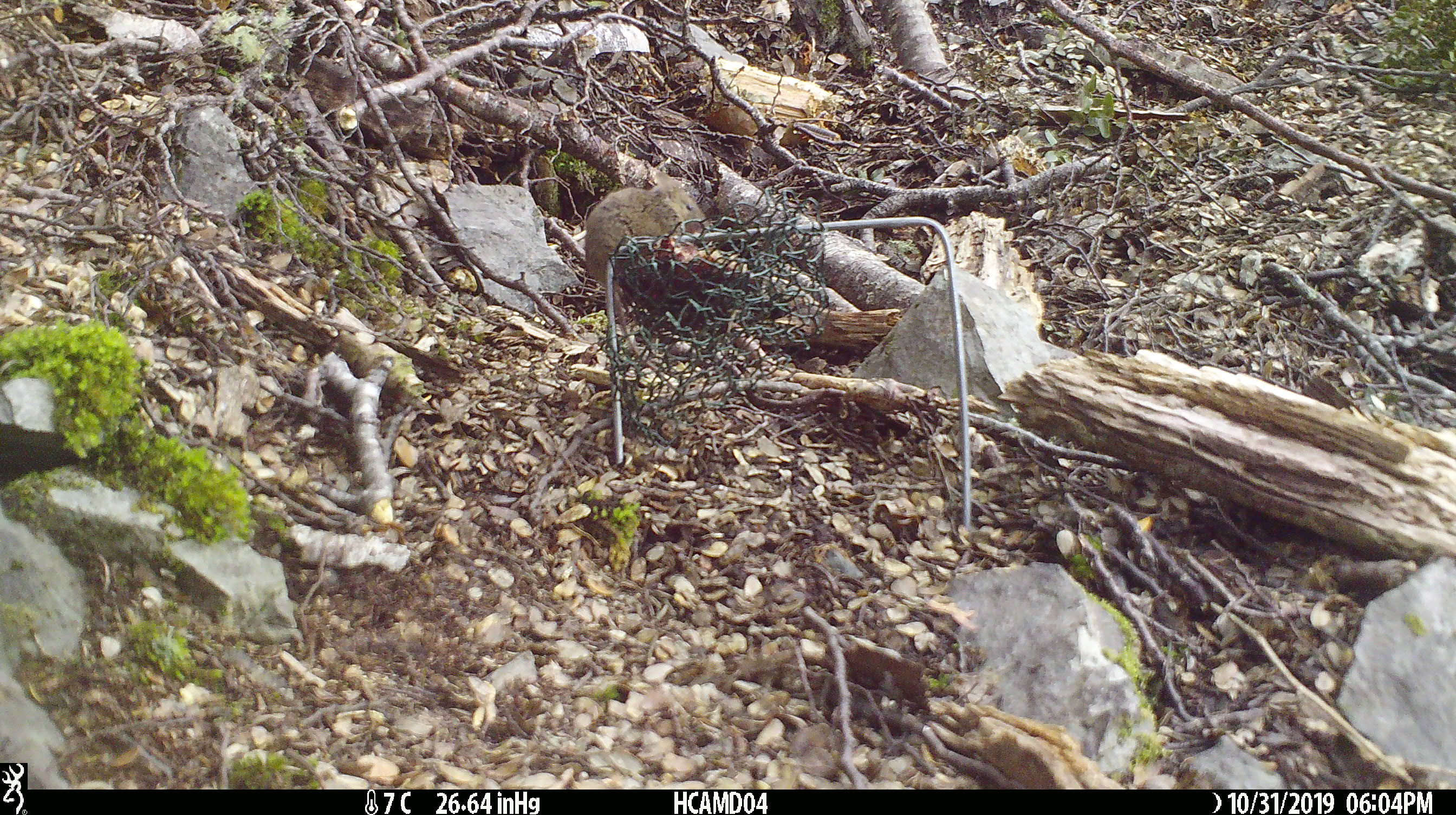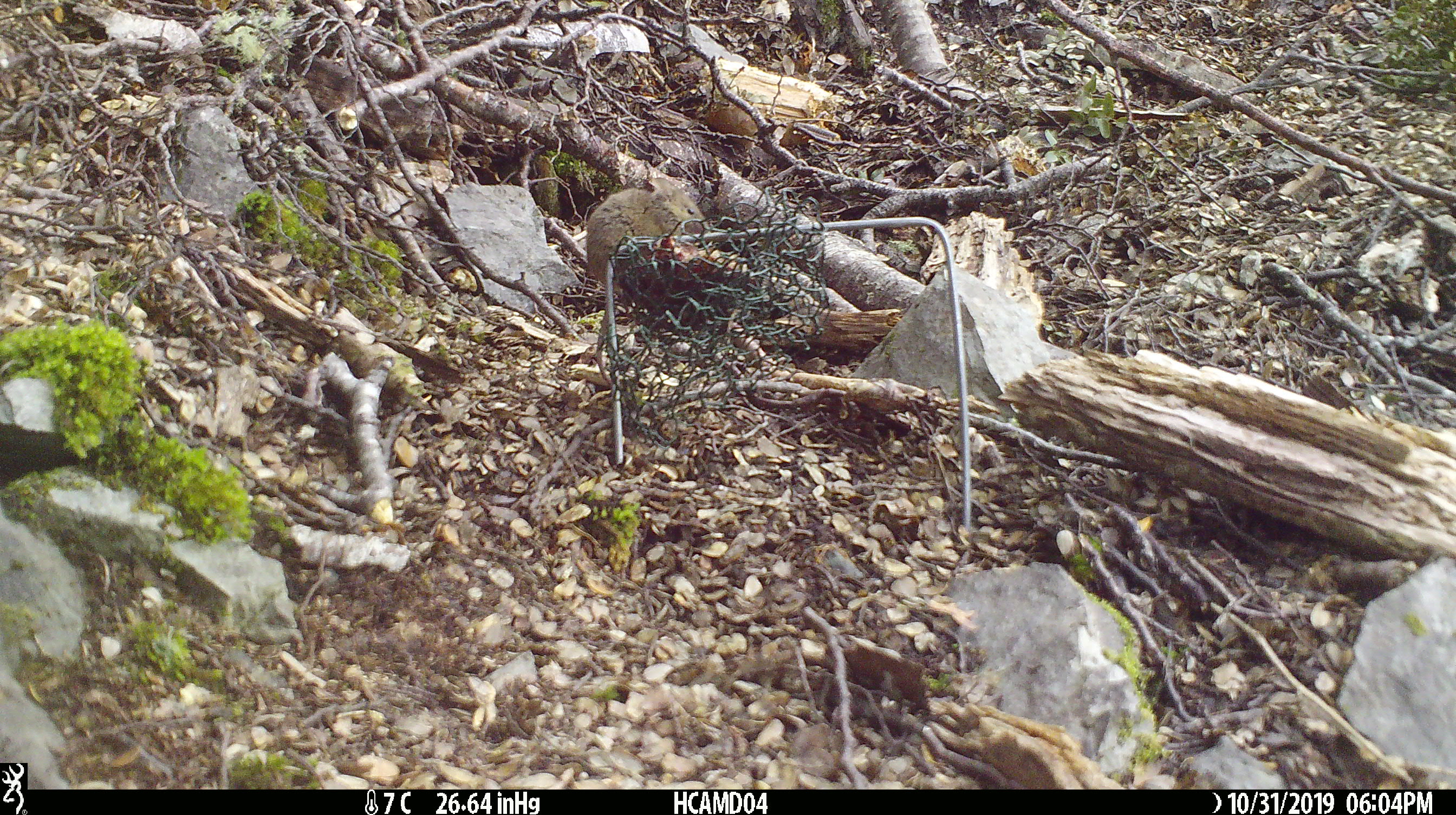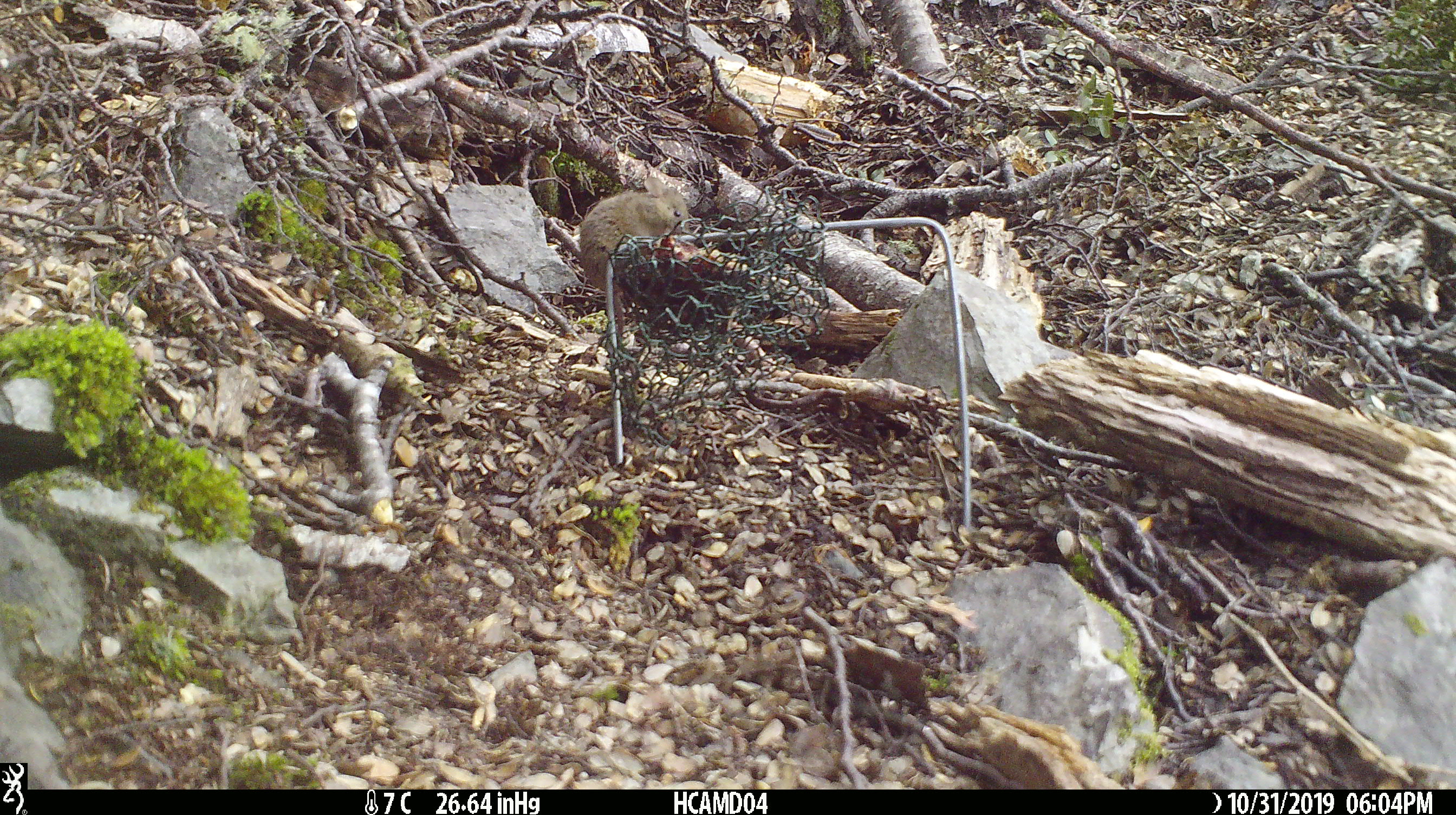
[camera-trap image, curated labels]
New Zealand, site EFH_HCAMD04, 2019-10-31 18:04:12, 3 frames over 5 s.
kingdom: Animalia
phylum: Chordata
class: Mammalia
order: Rodentia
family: Muridae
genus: Mus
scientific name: Mus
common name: mouse